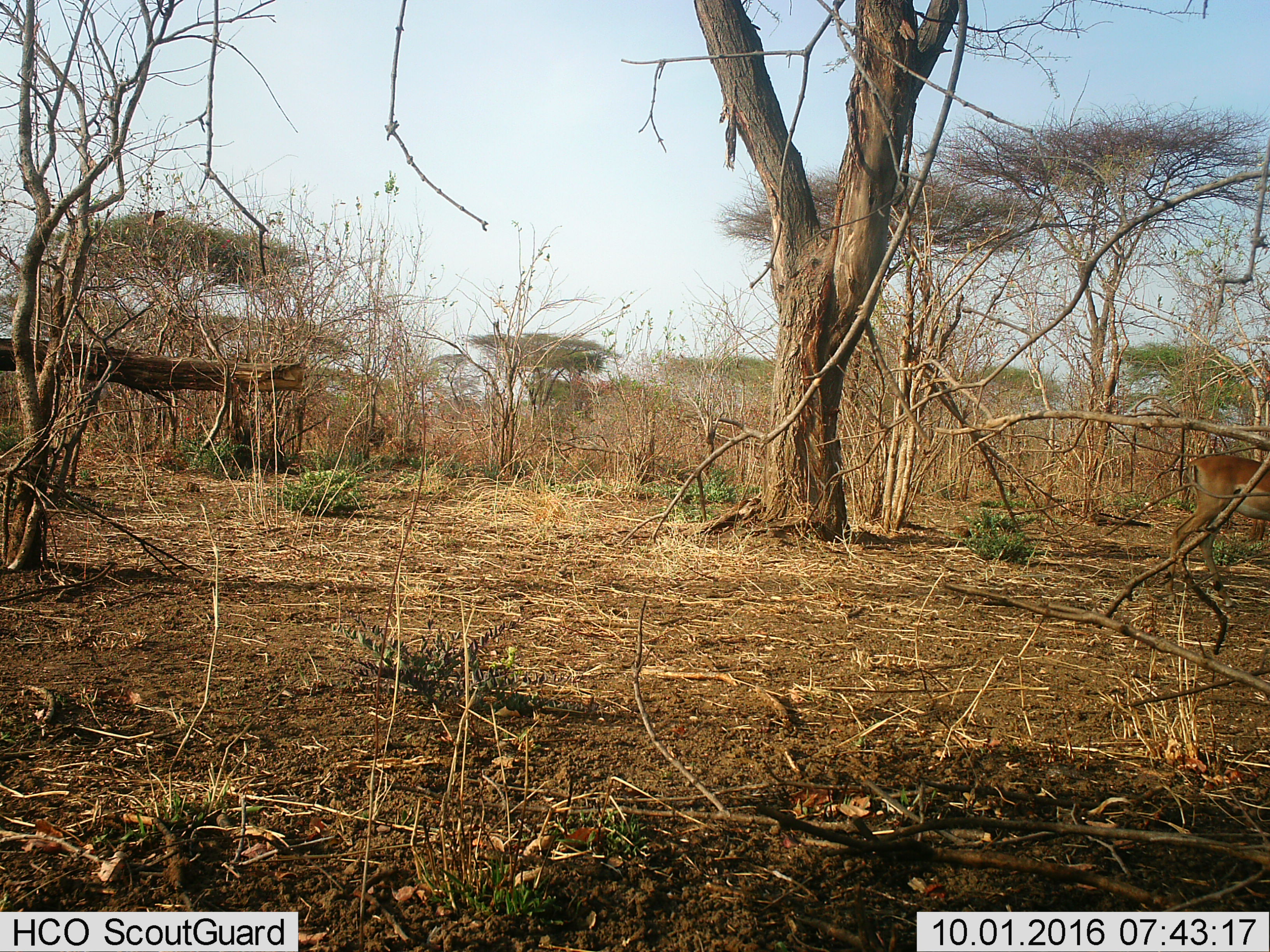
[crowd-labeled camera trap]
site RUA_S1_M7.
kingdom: Animalia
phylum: Chordata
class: Mammalia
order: Artiodactyla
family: Bovidae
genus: Aepyceros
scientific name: Aepyceros melampus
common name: impala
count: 1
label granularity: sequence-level